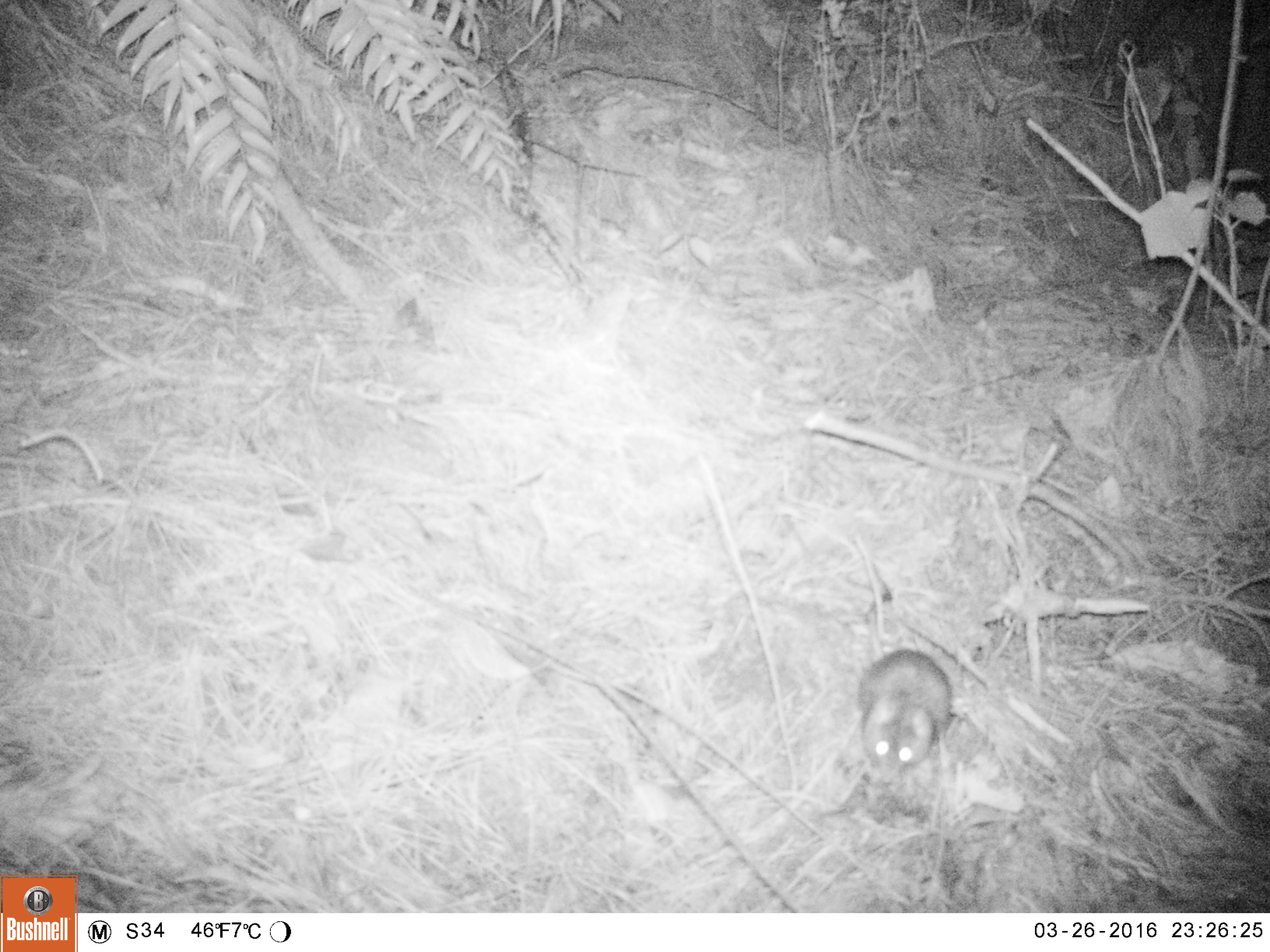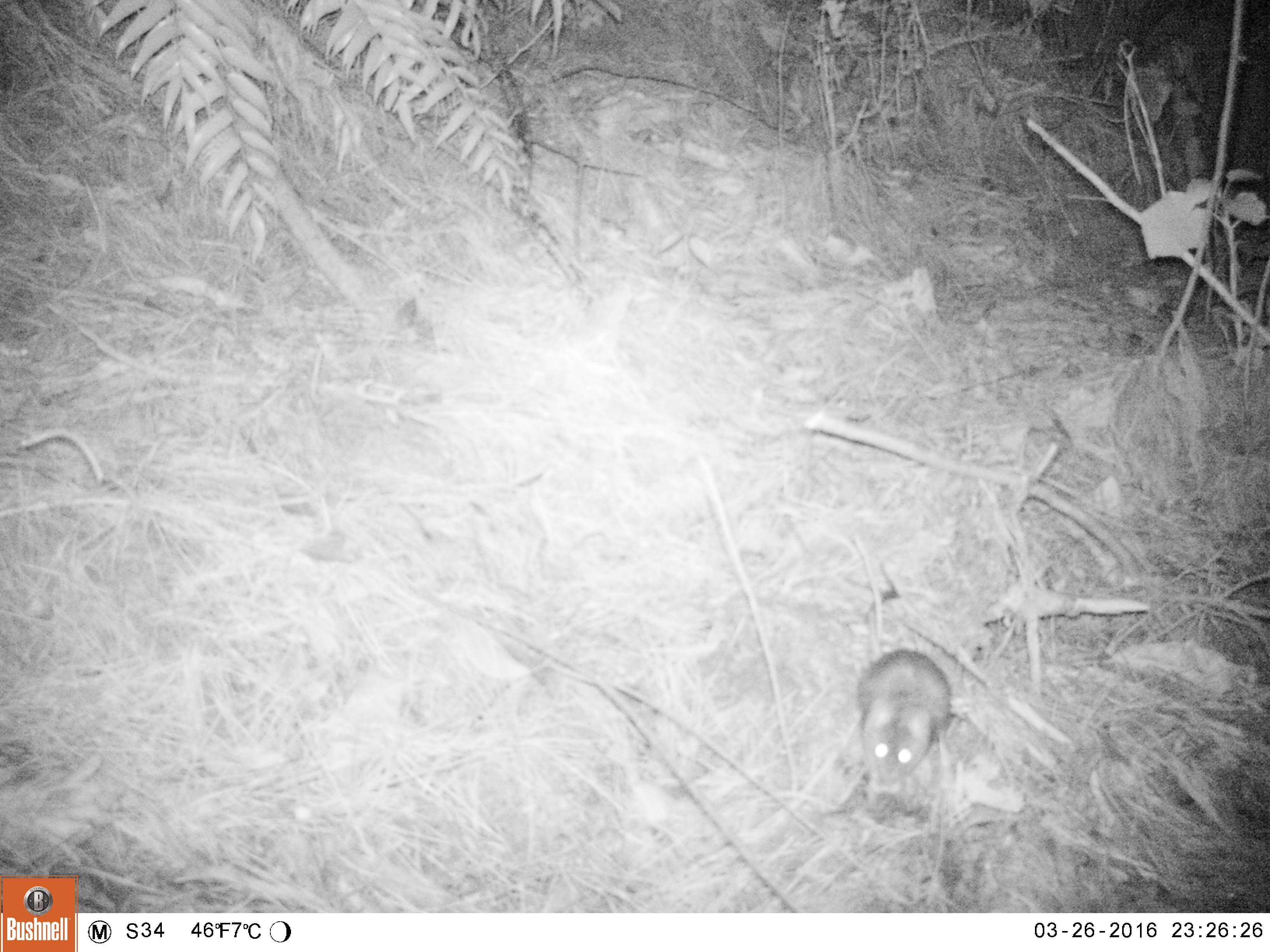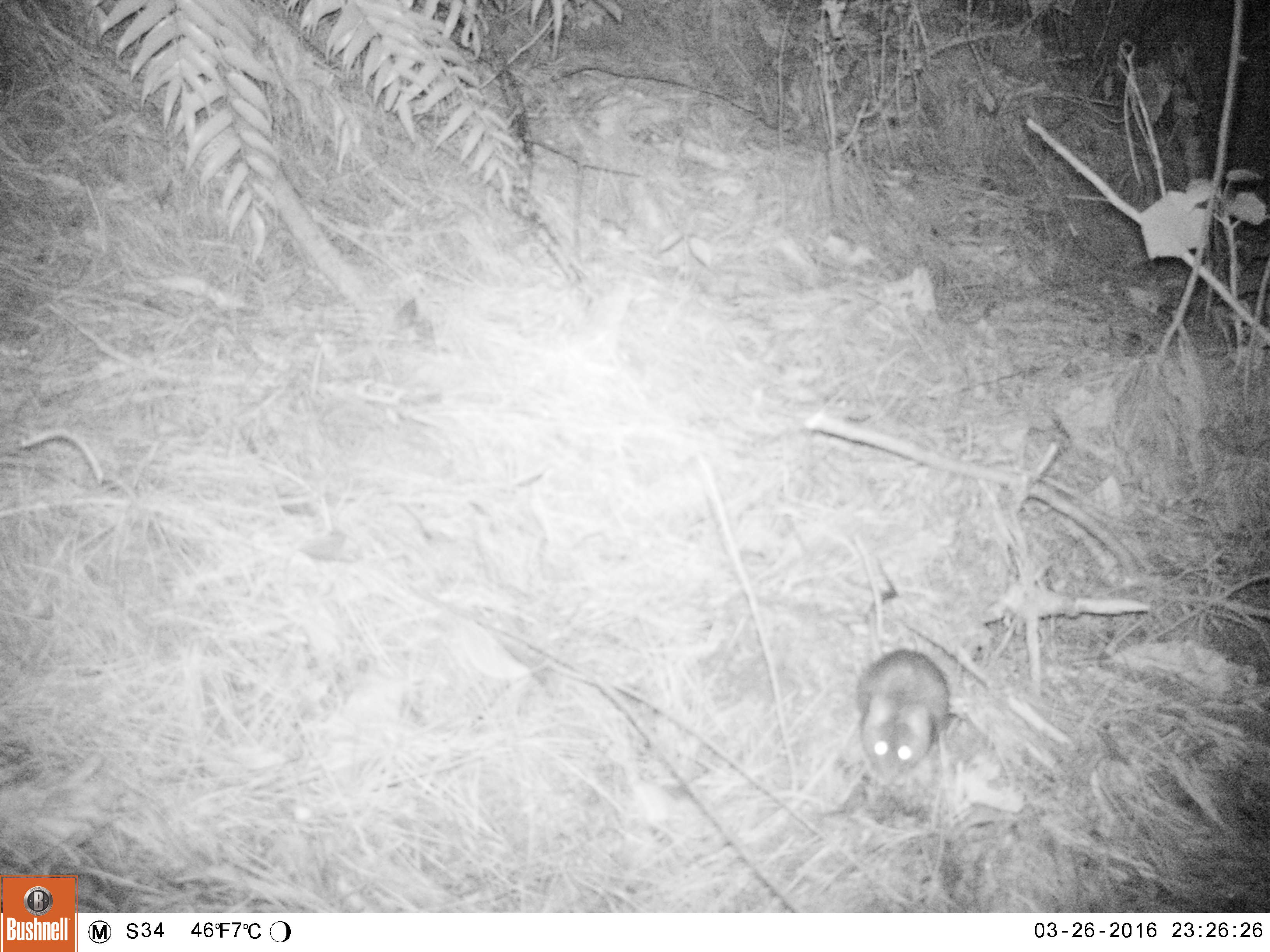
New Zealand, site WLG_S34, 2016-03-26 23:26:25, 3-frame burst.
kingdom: Animalia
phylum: Chordata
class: Mammalia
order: Rodentia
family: Muridae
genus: Rattus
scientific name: Rattus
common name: rat